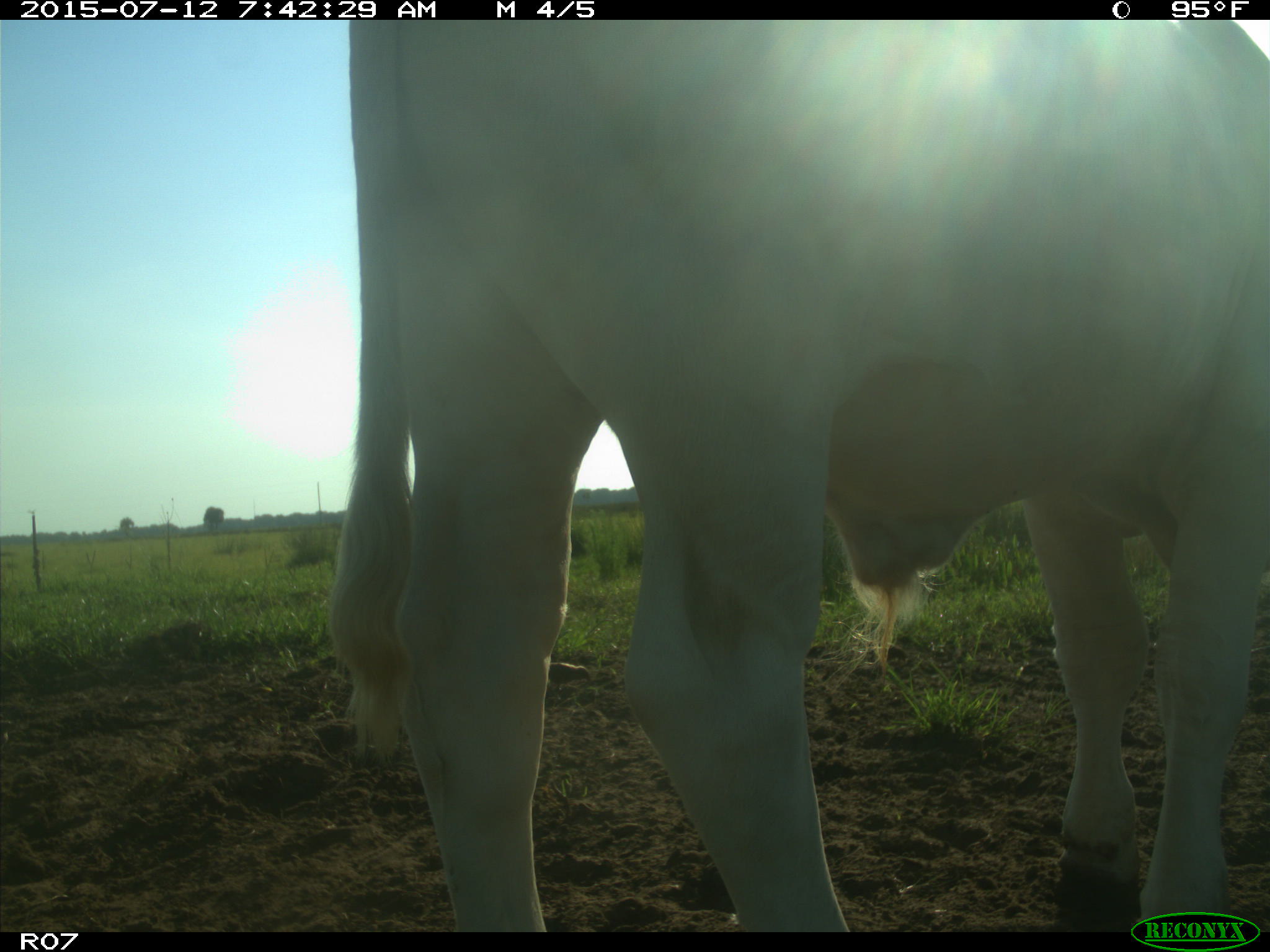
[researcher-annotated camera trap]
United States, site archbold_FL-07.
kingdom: Animalia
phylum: Chordata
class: Mammalia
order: Artiodactyla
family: Bovidae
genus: Bos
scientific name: Bos taurus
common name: domestic cow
Bos taurus (domestic cow).